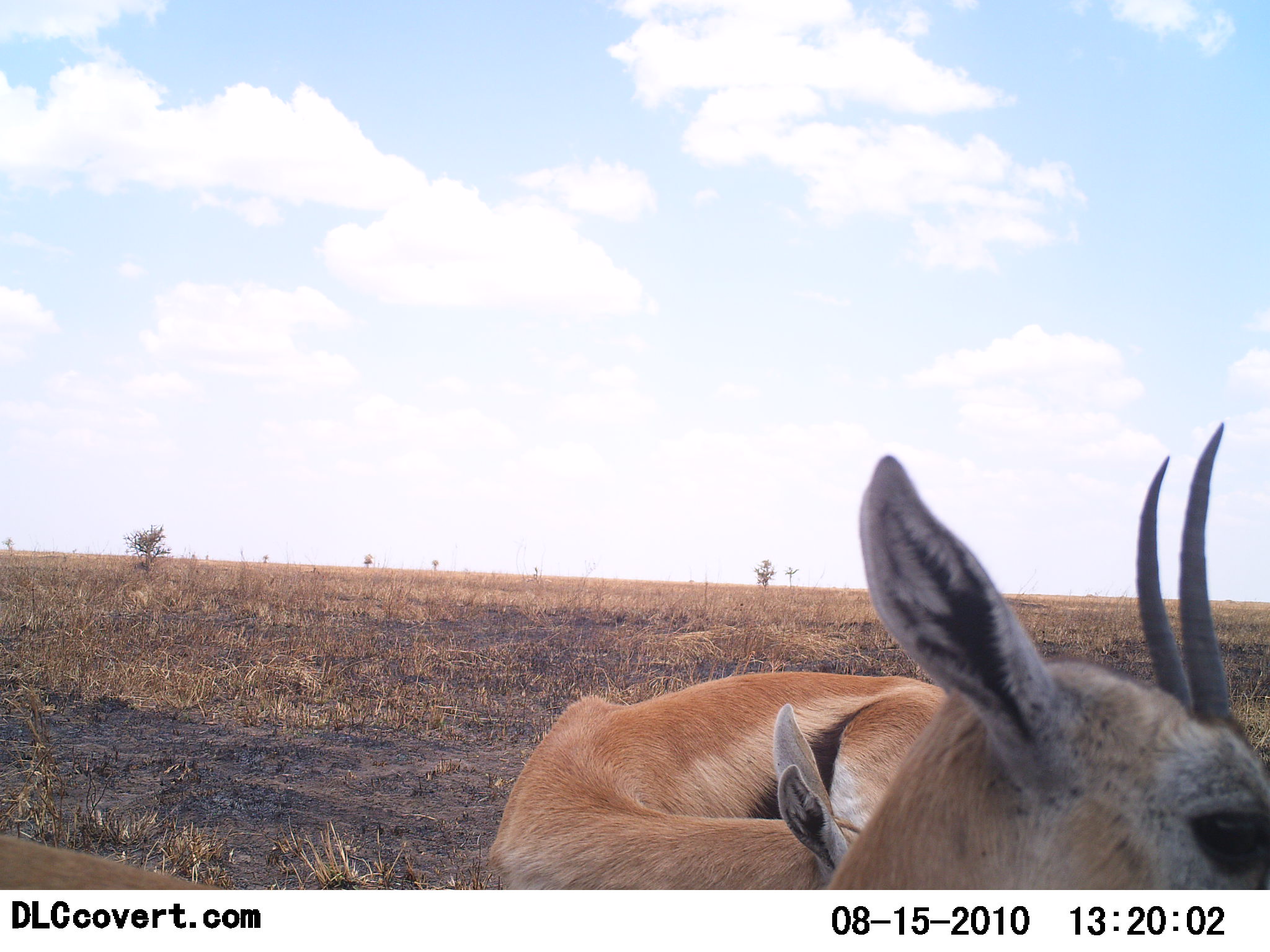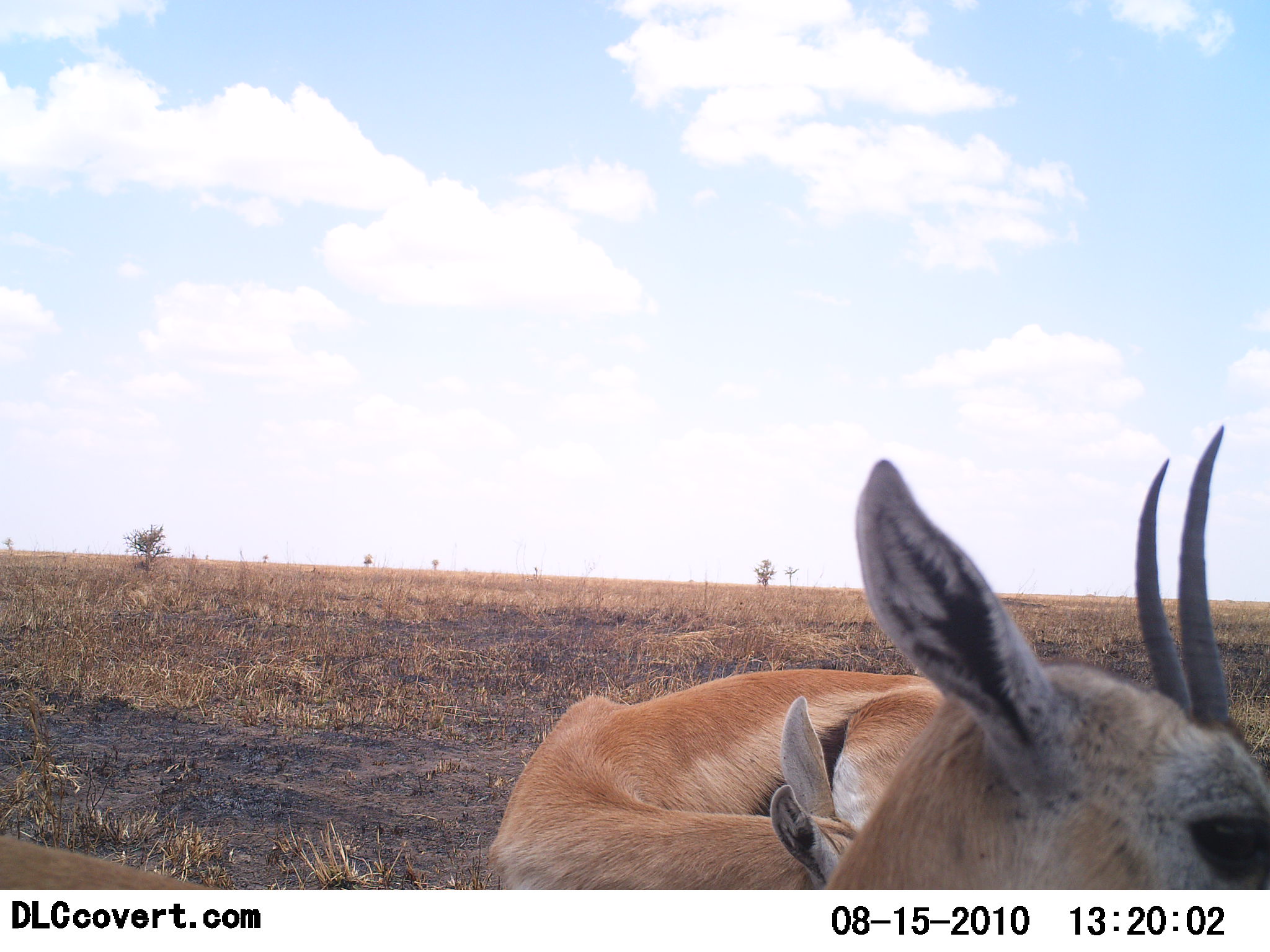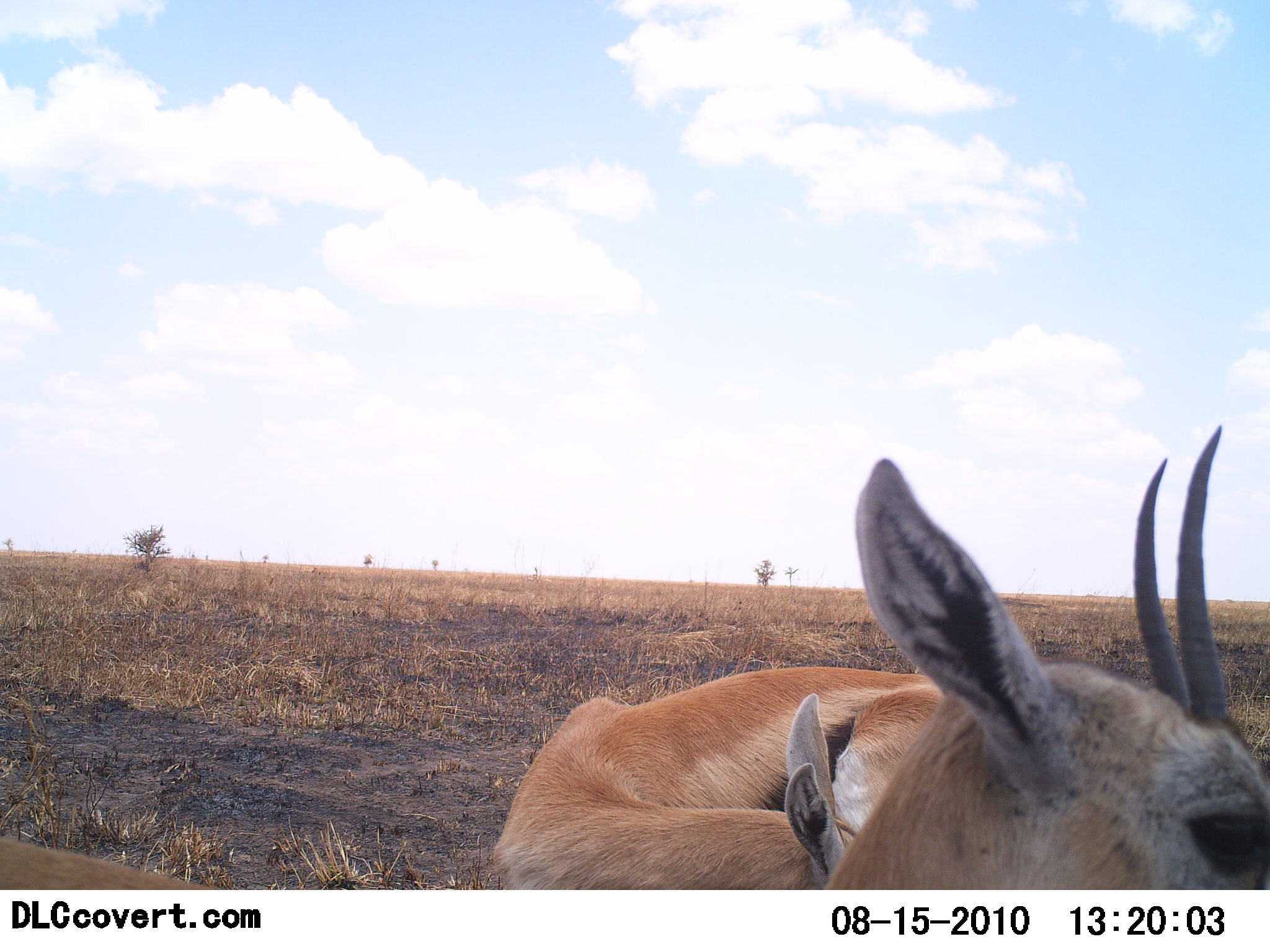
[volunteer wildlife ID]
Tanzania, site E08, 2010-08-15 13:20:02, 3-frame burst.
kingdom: Animalia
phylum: Chordata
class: Mammalia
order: Artiodactyla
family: Bovidae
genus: Eudorcas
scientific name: Eudorcas thomsonii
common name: thomson's gazelle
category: gazellethomsons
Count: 2.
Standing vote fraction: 50%.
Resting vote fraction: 39%.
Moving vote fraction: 6%.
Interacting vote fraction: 17%.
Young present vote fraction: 0%.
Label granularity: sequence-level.